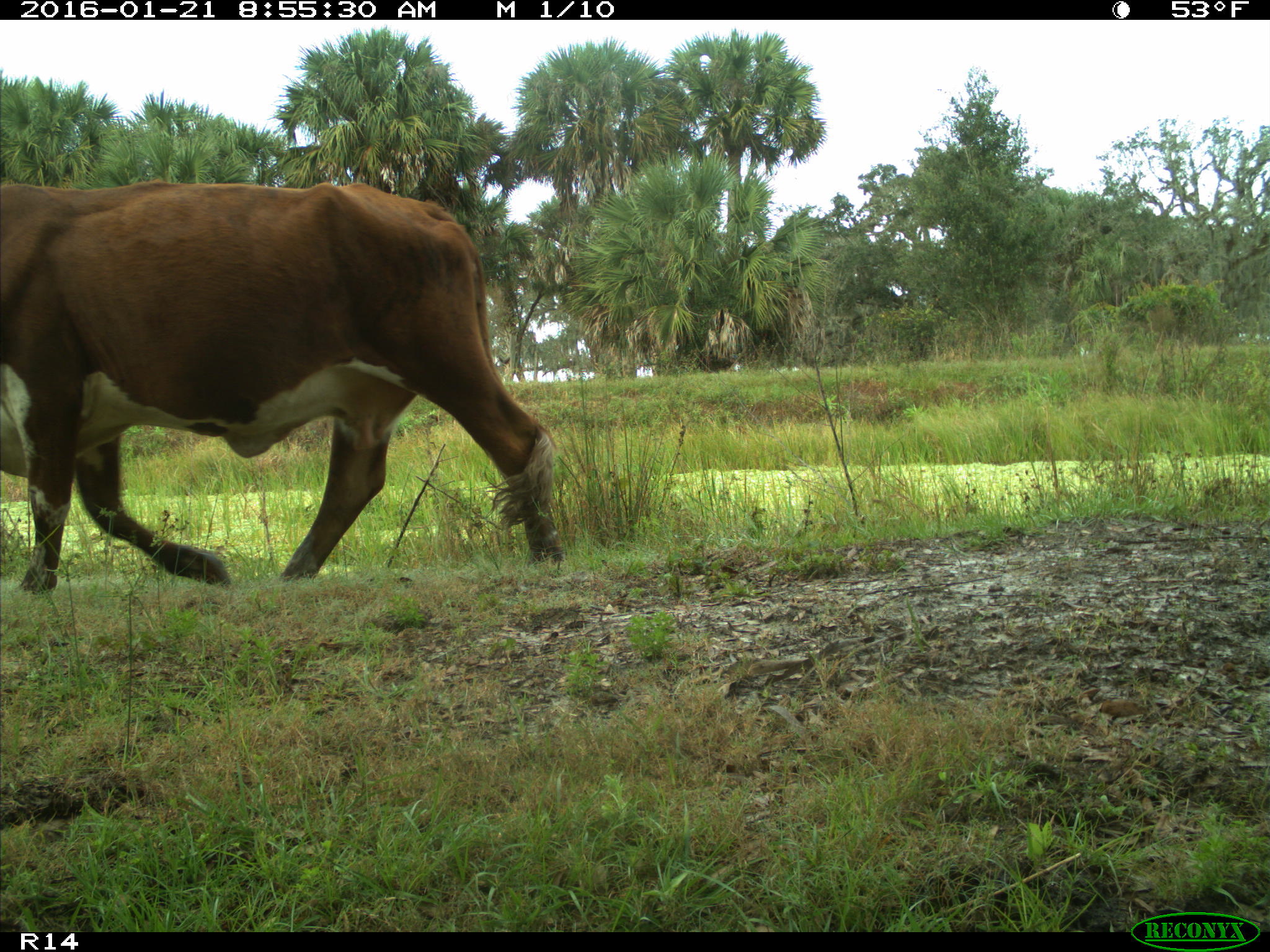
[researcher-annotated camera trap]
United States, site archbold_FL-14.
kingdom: Animalia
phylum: Chordata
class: Mammalia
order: Artiodactyla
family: Bovidae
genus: Bos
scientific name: Bos taurus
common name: domestic cow